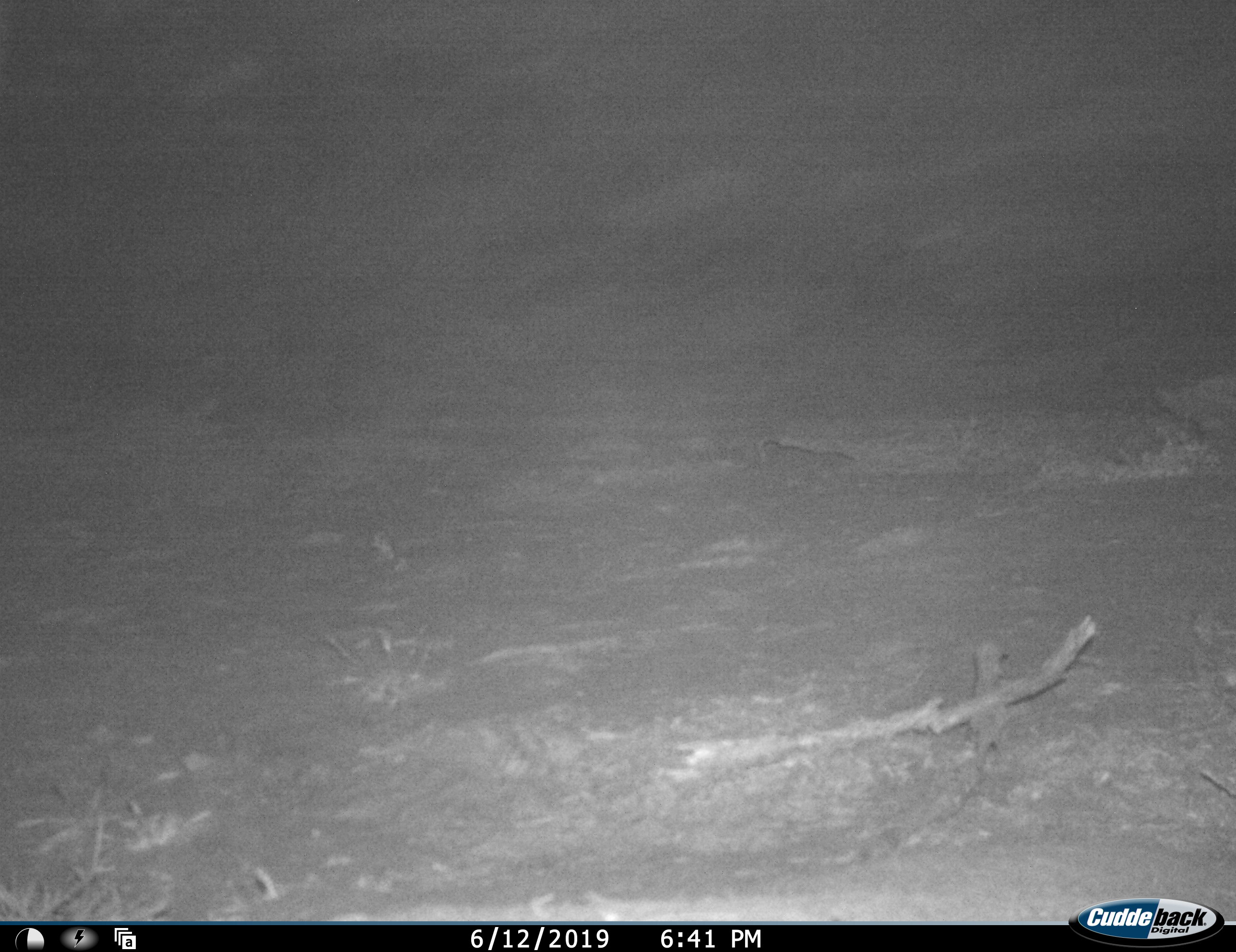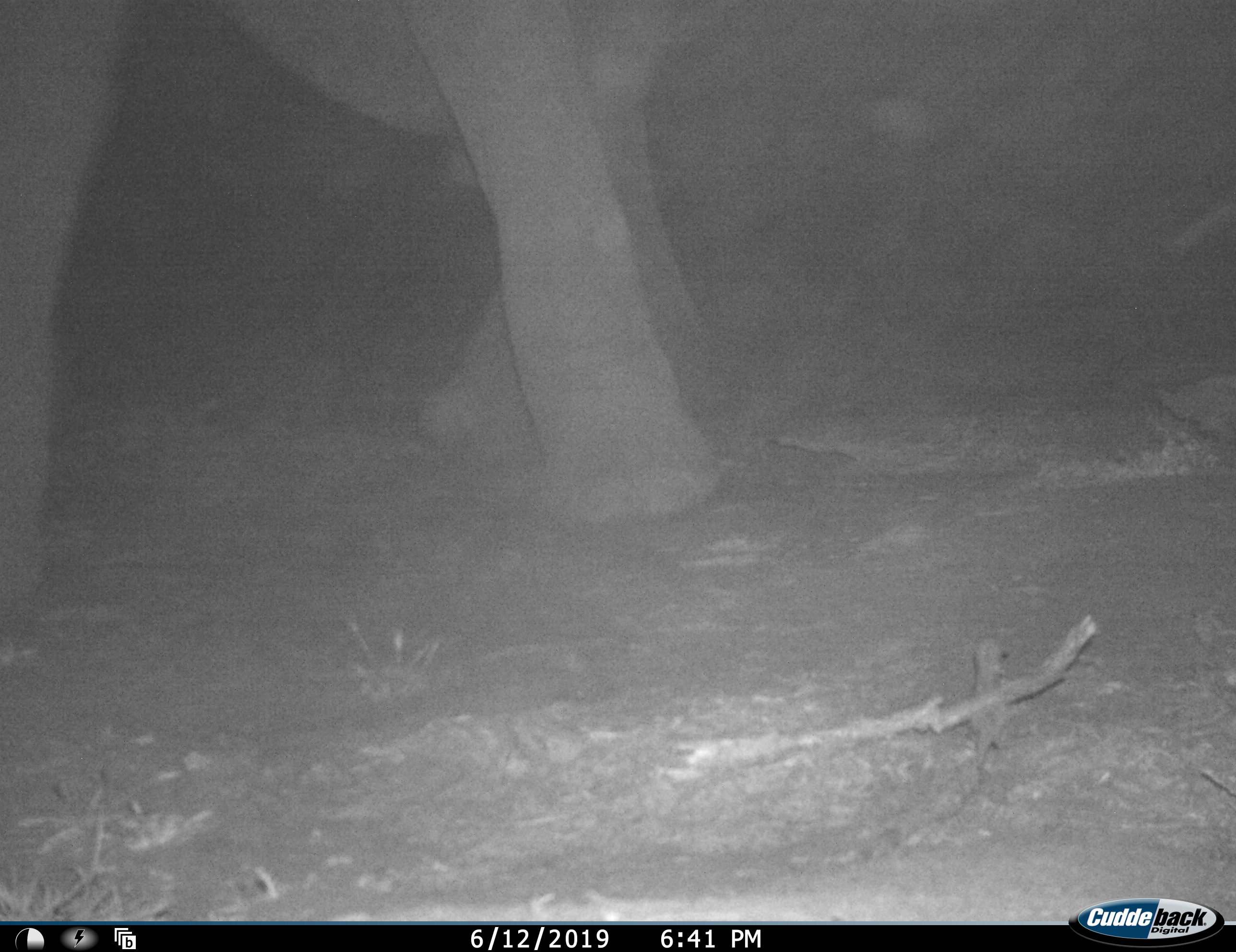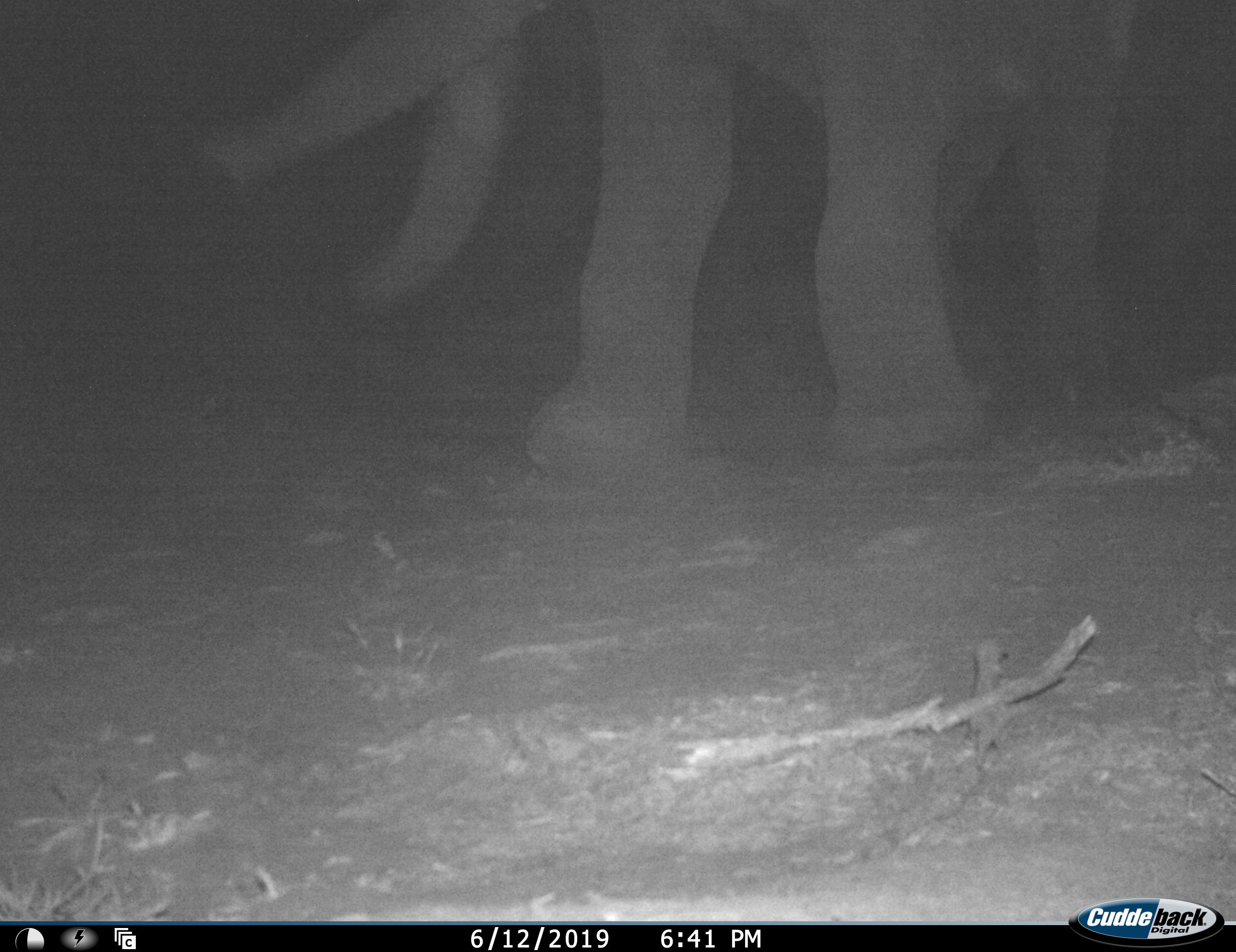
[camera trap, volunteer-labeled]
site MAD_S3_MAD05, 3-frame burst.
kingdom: Animalia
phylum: Chordata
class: Mammalia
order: Proboscidea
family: Elephantidae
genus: Loxodonta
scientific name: Loxodonta africana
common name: african bush elephant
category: elephant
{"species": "elephant (african bush elephant) (Loxodonta africana)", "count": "1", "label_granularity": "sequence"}